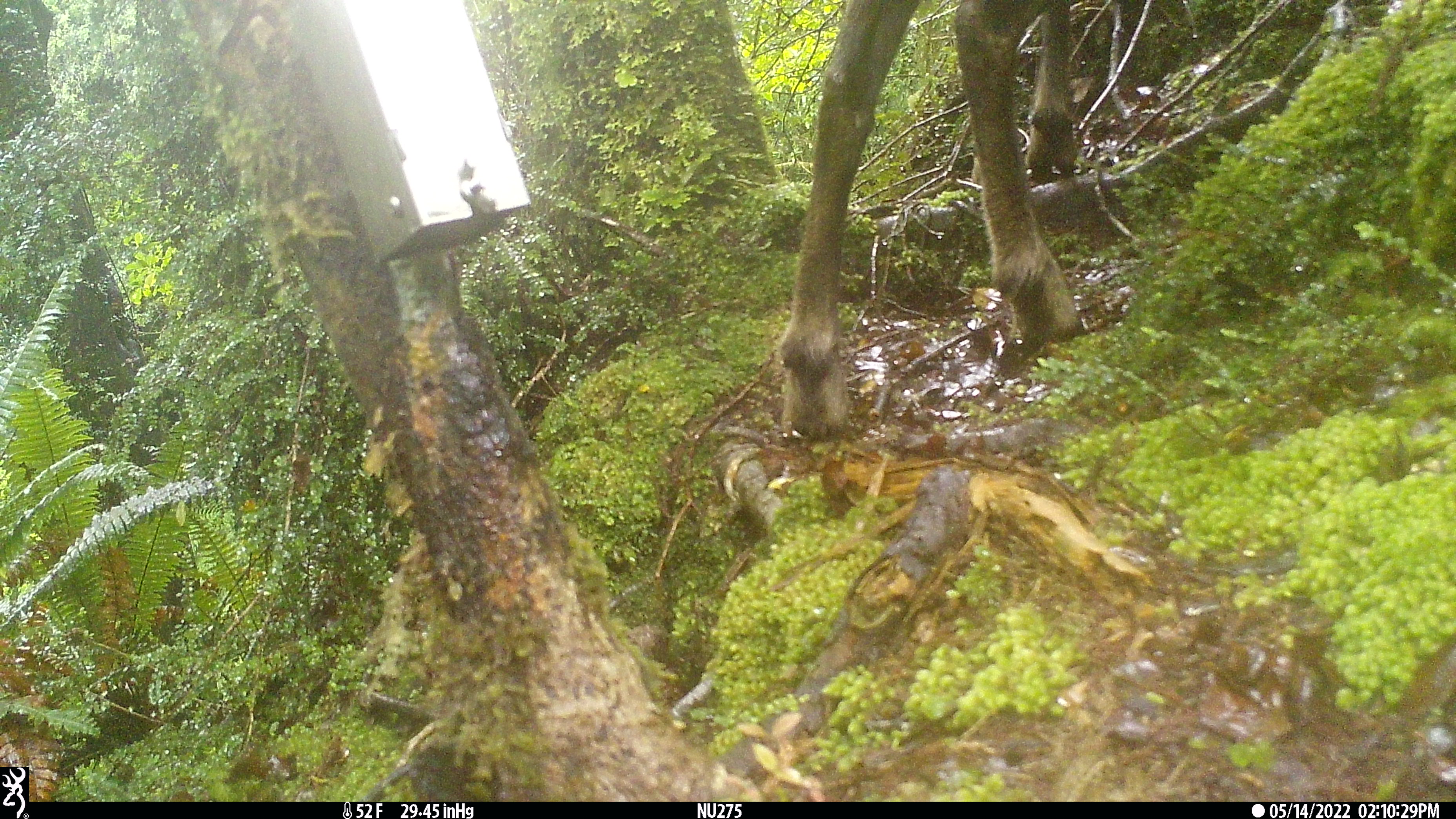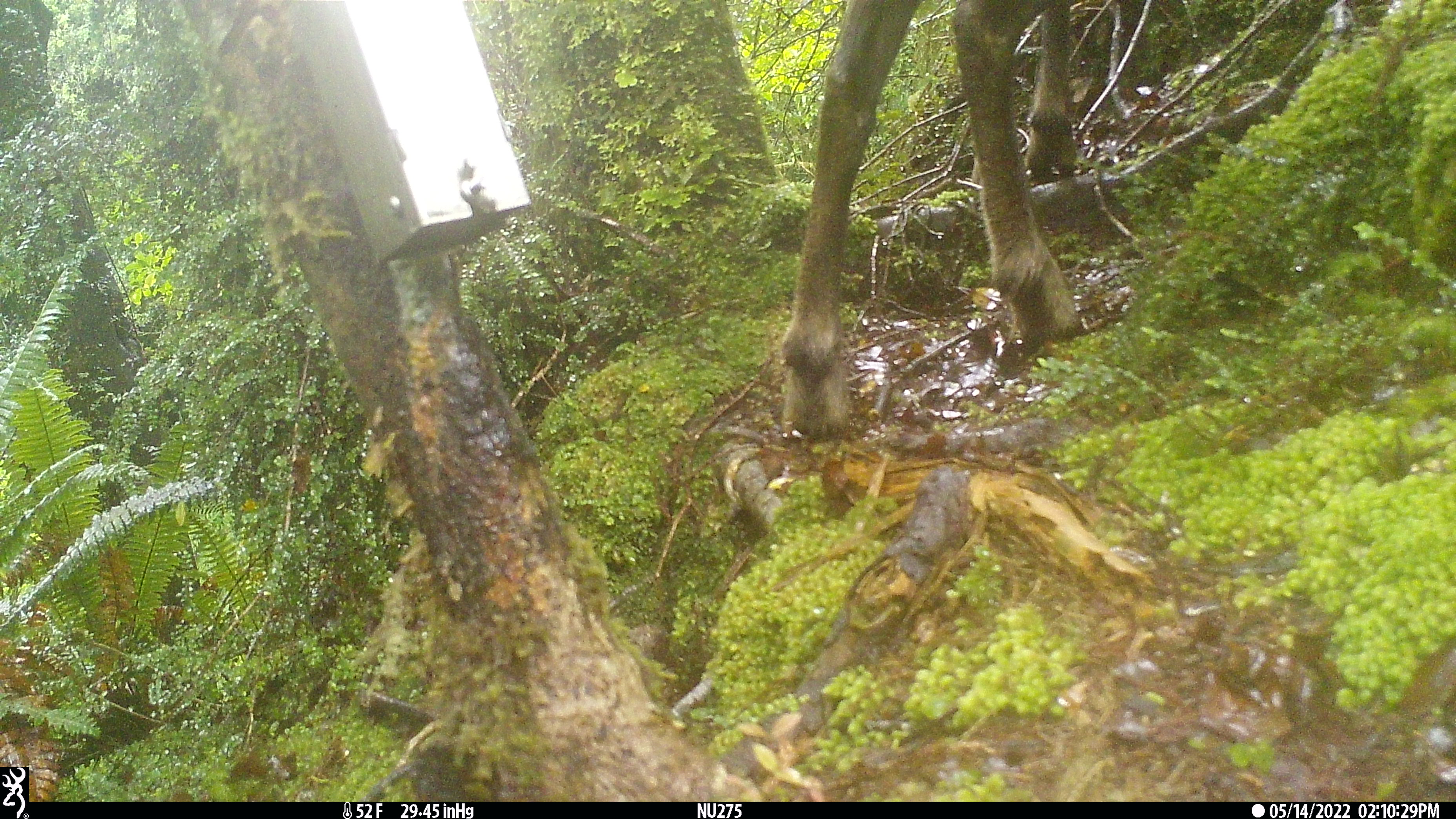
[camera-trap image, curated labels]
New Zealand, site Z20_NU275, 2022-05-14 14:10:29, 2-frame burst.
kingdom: Animalia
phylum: Chordata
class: Mammalia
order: Artiodactyla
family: Bovidae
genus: Rupicapra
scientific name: Rupicapra rupicapra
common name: alpine chamois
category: chamois